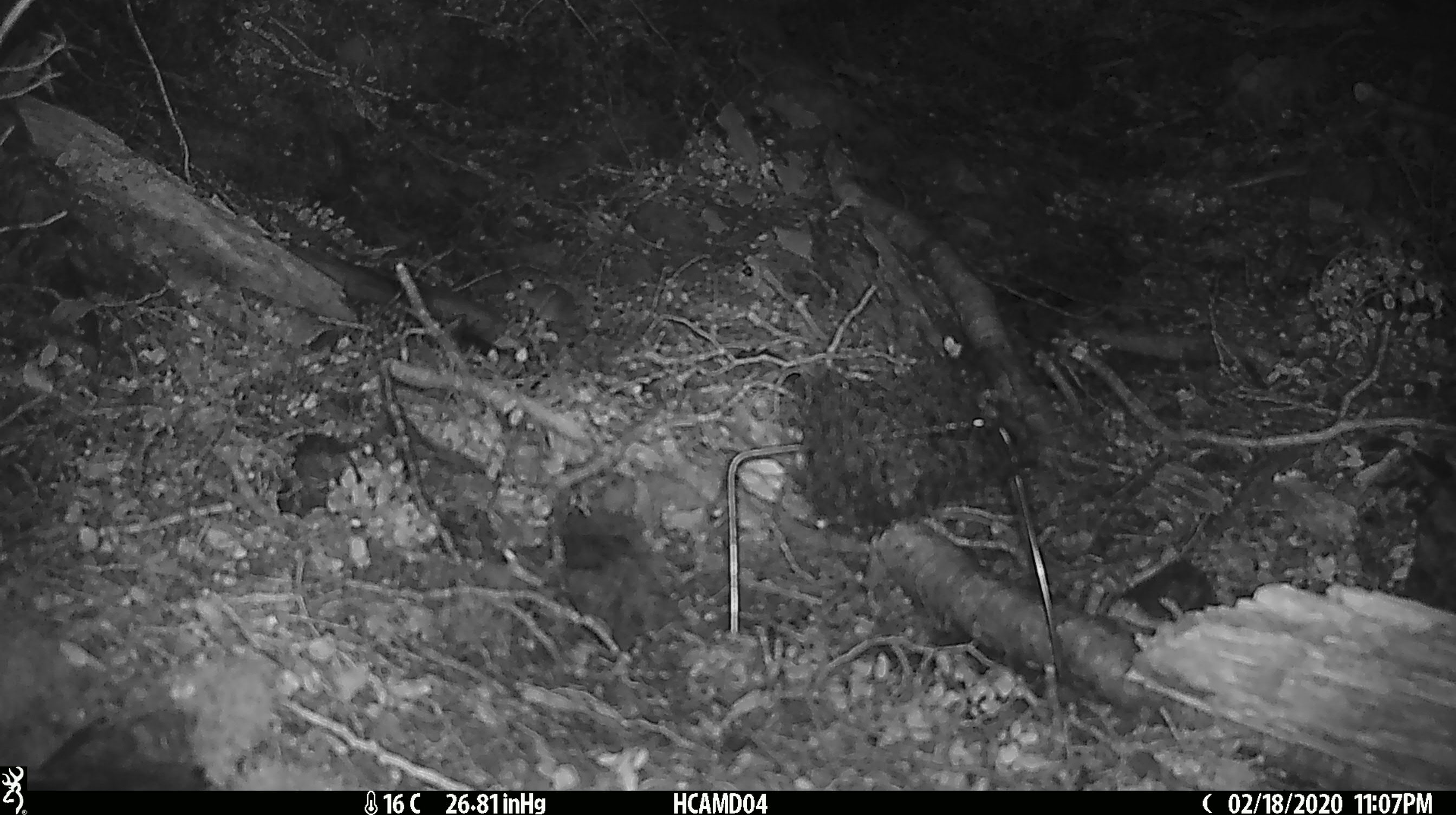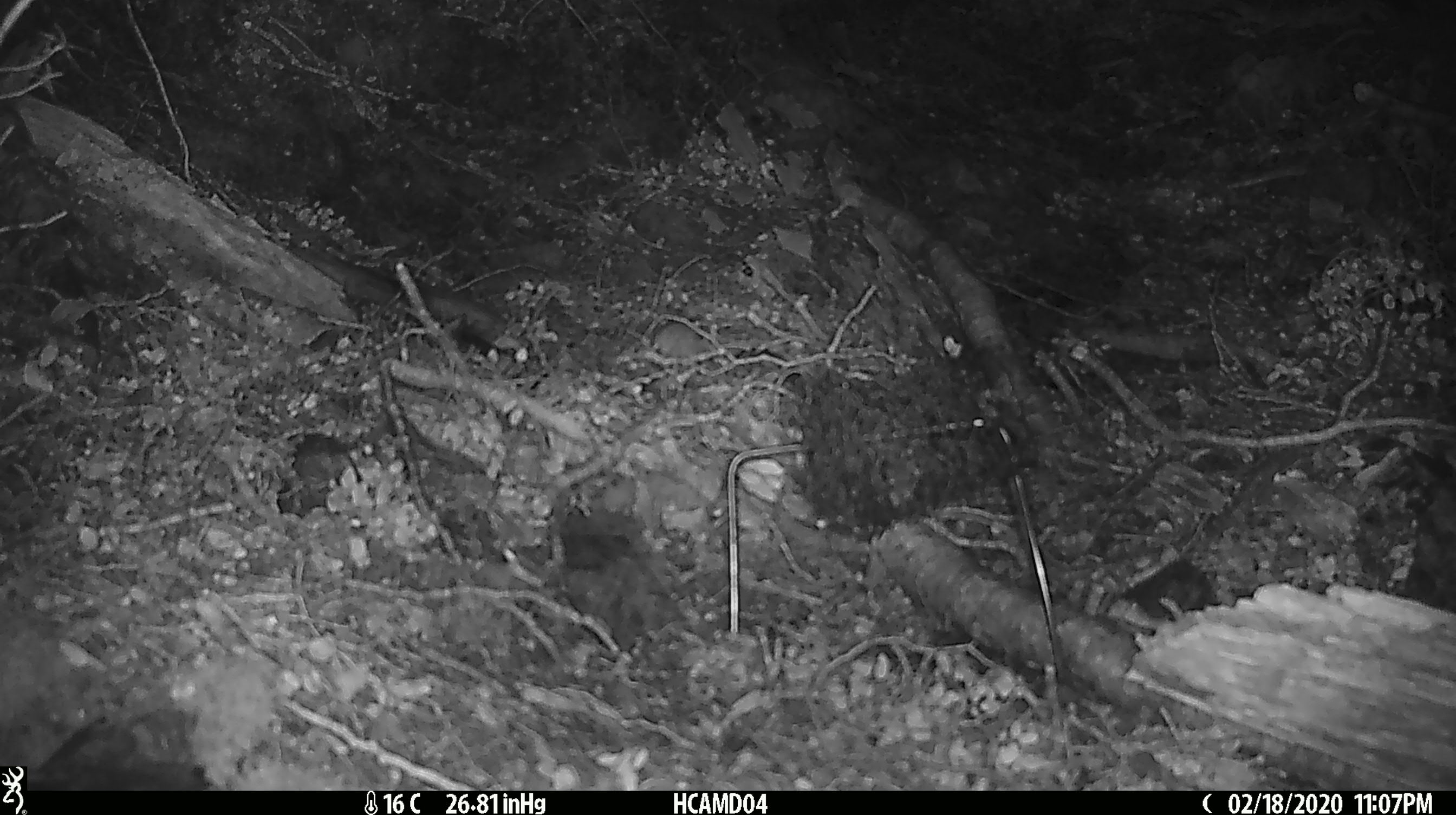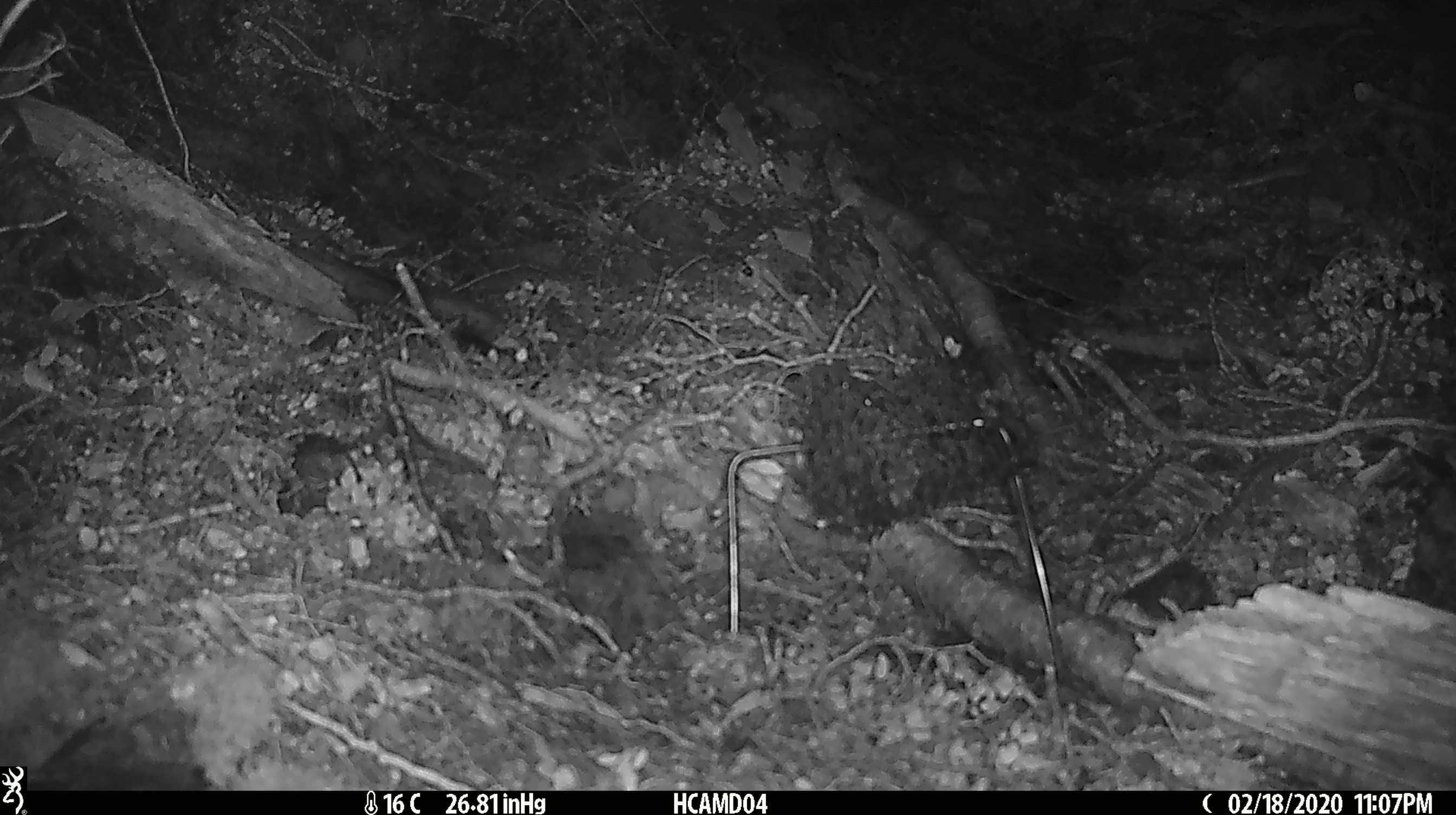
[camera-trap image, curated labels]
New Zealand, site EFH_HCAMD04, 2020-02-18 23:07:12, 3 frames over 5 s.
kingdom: Animalia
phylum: Chordata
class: Mammalia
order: Rodentia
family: Muridae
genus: Mus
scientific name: Mus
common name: mouse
Mouse (Mus).